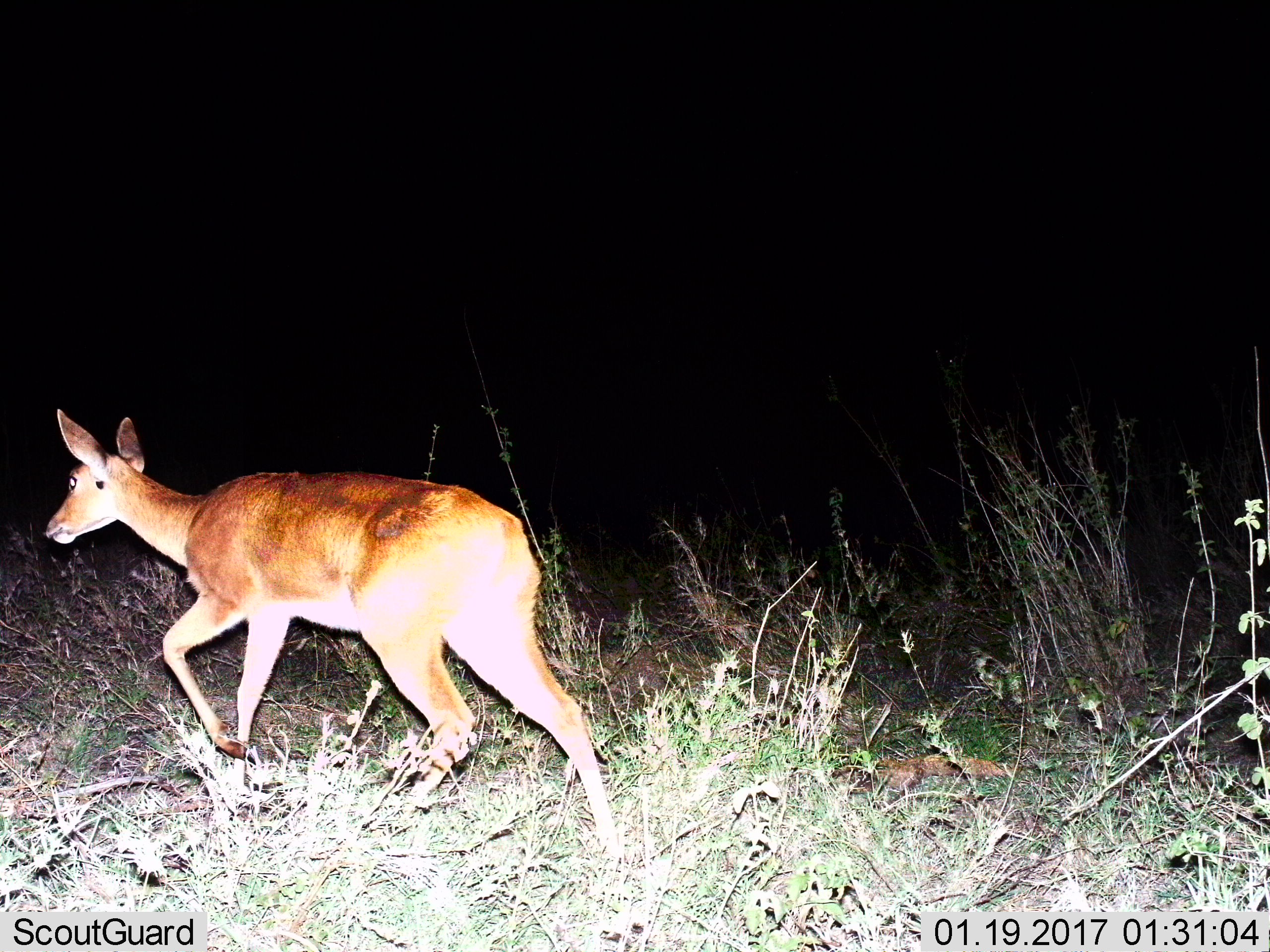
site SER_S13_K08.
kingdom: Animalia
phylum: Chordata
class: Mammalia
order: Artiodactyla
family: Bovidae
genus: Redunca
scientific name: Redunca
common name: reedbuck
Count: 1.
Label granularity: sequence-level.